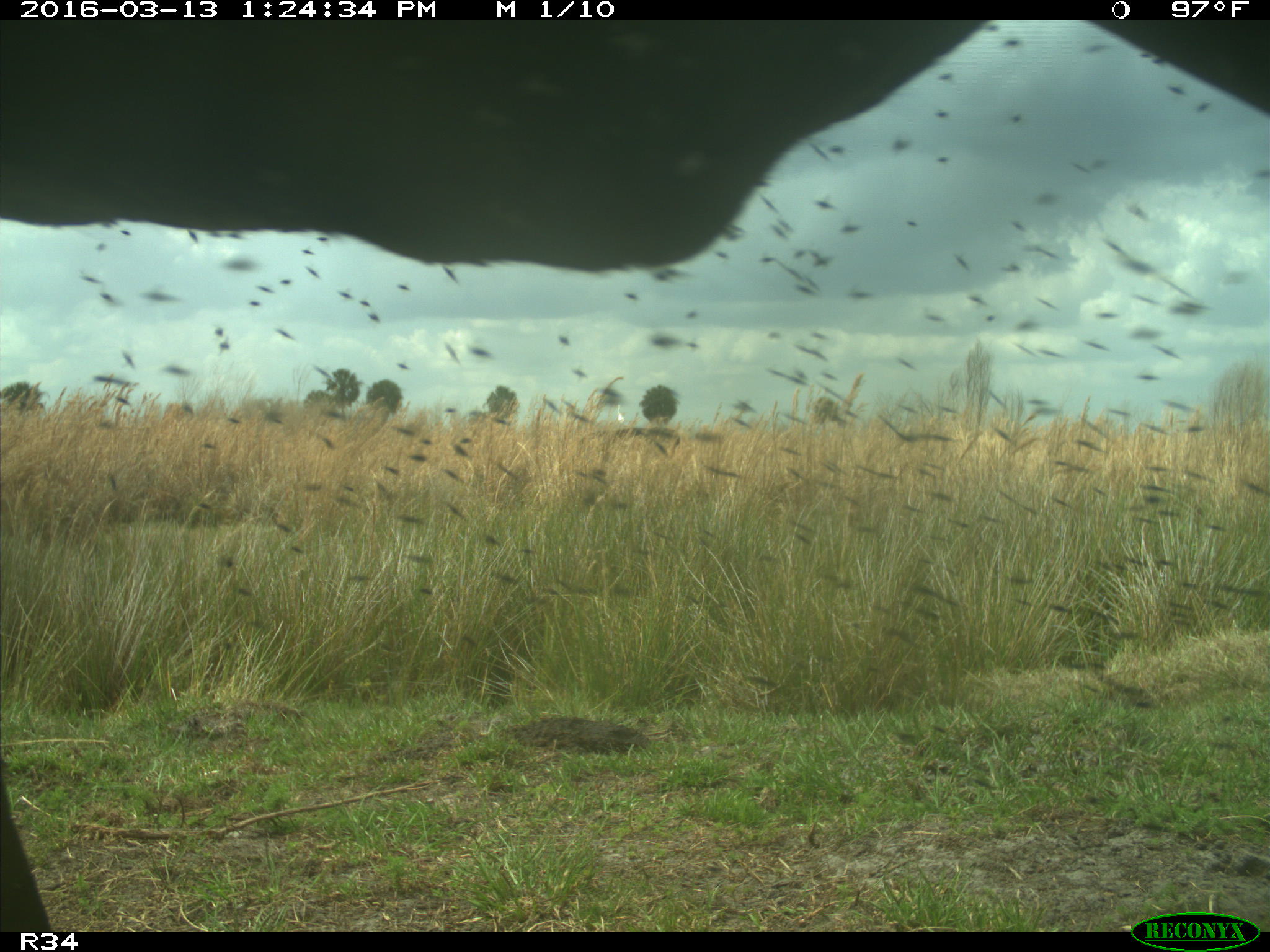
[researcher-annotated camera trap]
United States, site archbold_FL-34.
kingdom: Animalia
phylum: Chordata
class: Mammalia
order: Artiodactyla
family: Bovidae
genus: Bos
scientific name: Bos taurus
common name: domestic cow